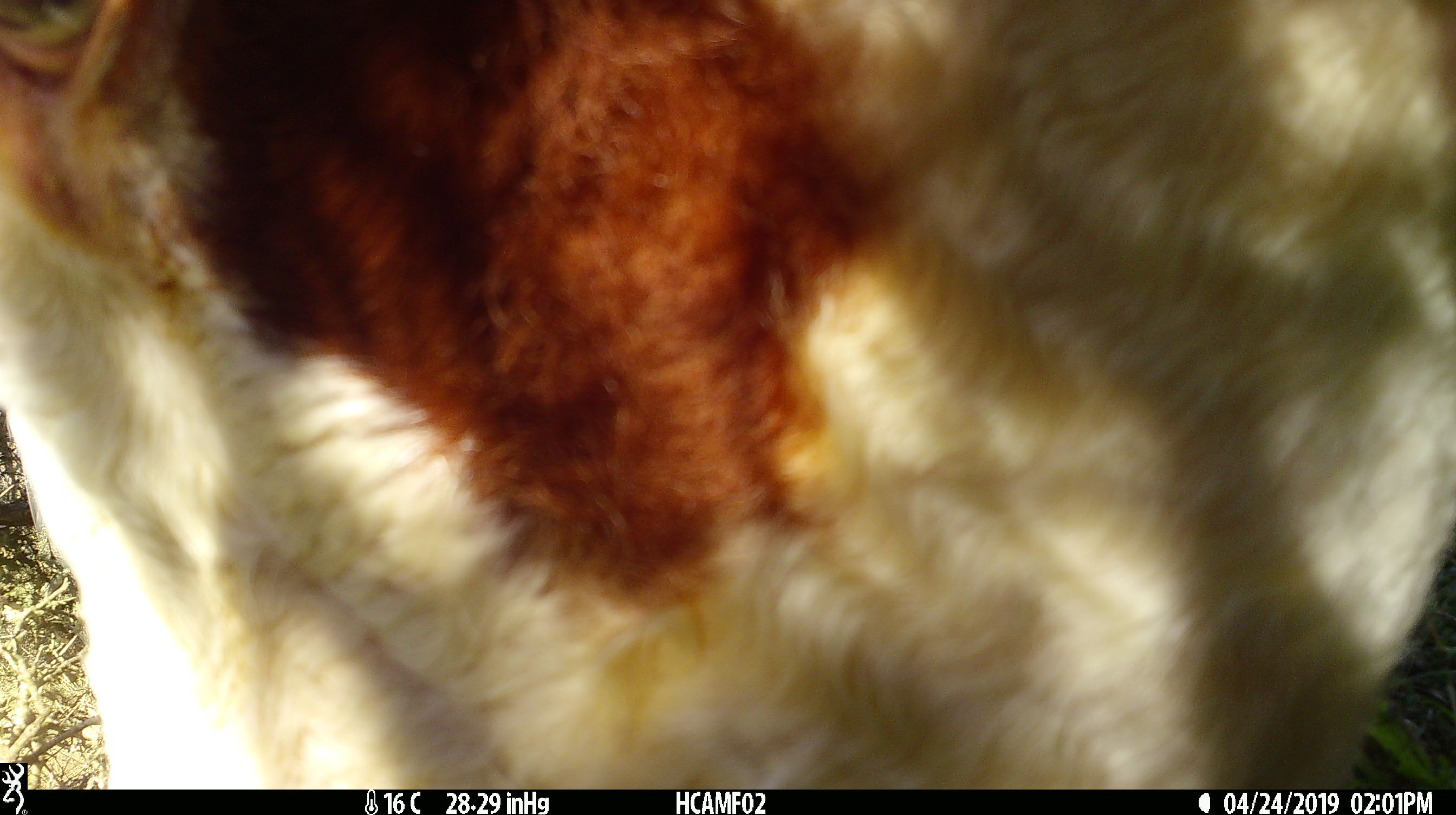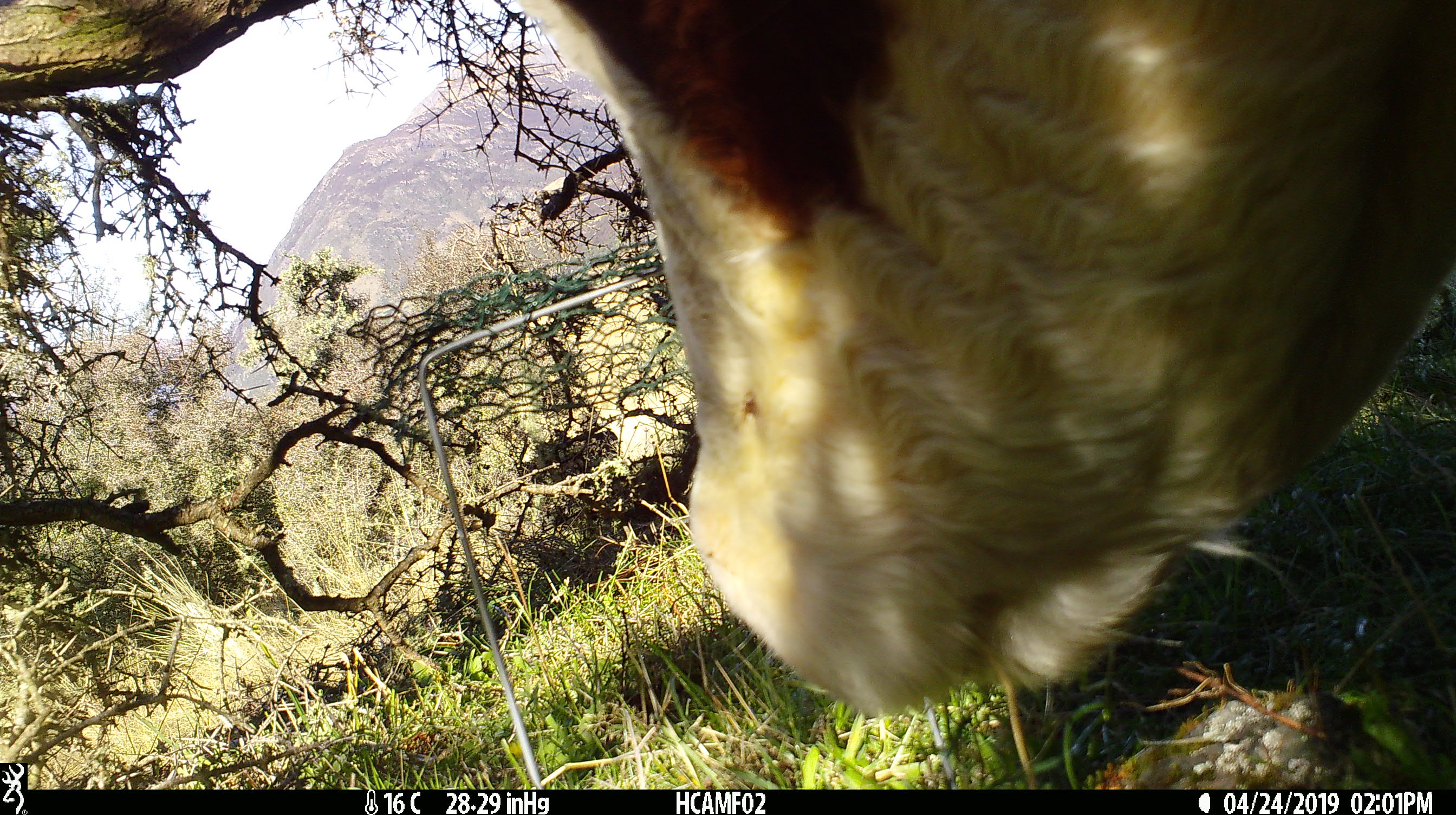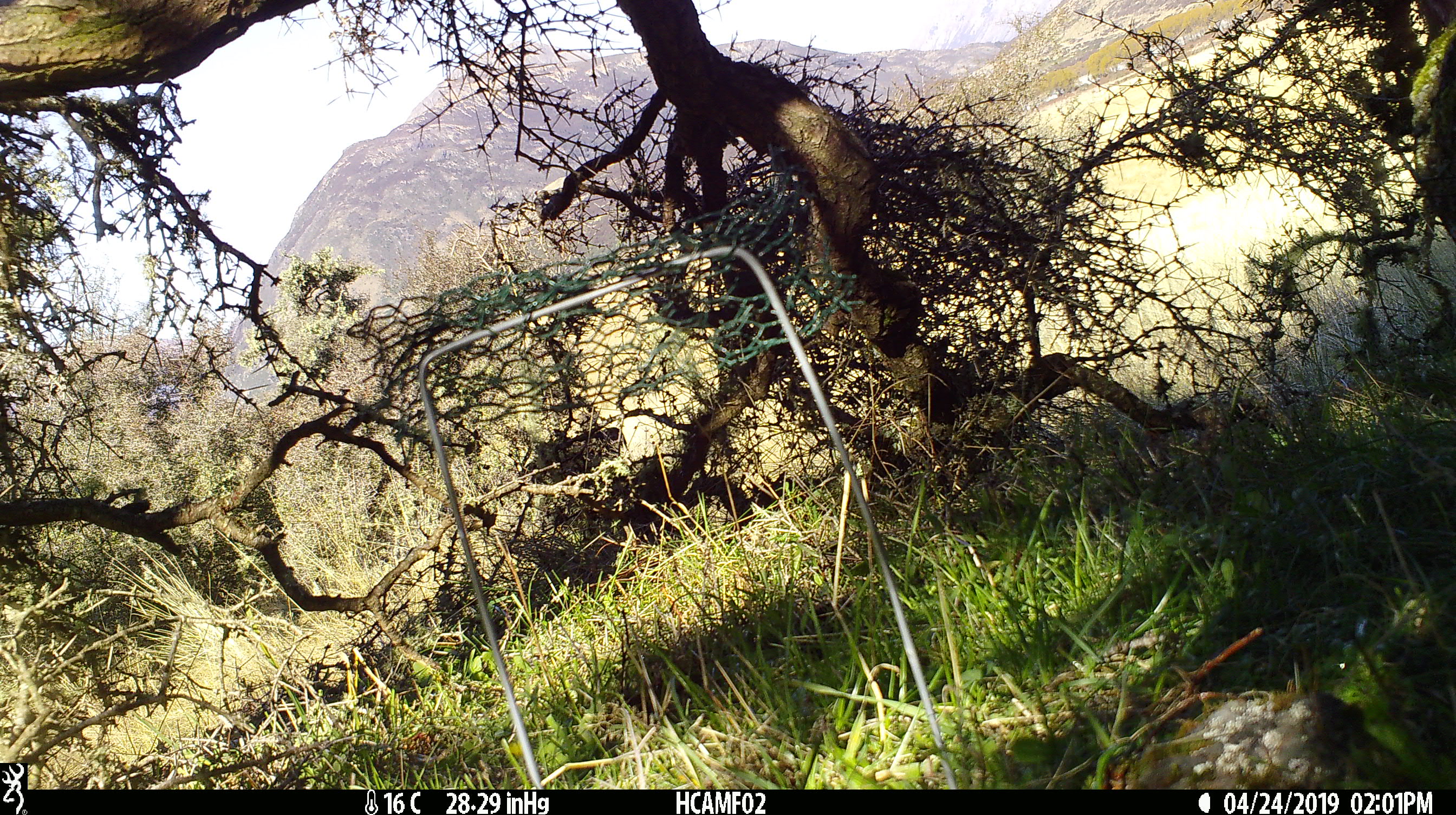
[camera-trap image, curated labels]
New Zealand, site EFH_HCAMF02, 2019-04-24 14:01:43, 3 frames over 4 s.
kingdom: Animalia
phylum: Chordata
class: Mammalia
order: Artiodactyla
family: Bovidae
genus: Bos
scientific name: Bos taurus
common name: domestic cow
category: cow